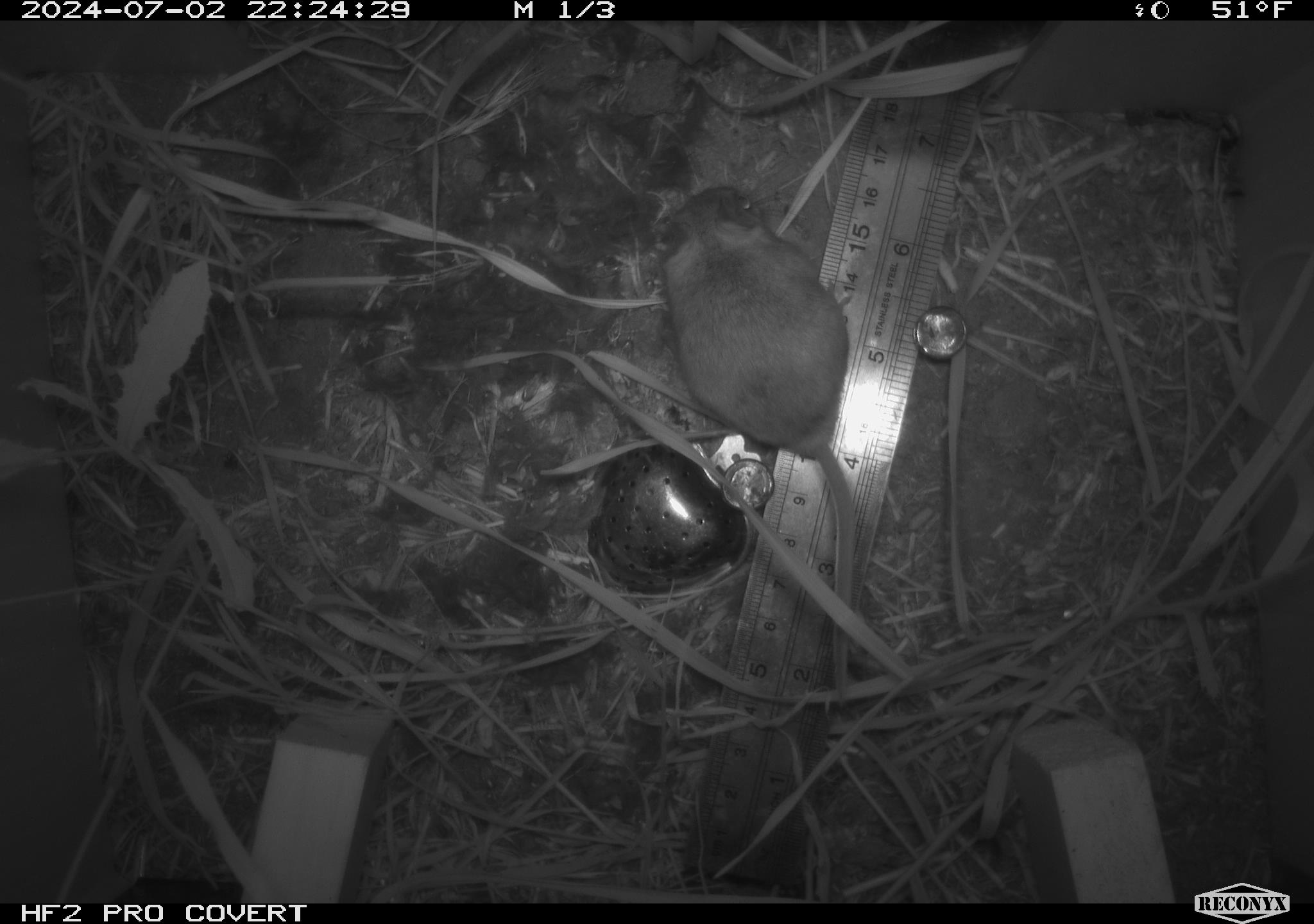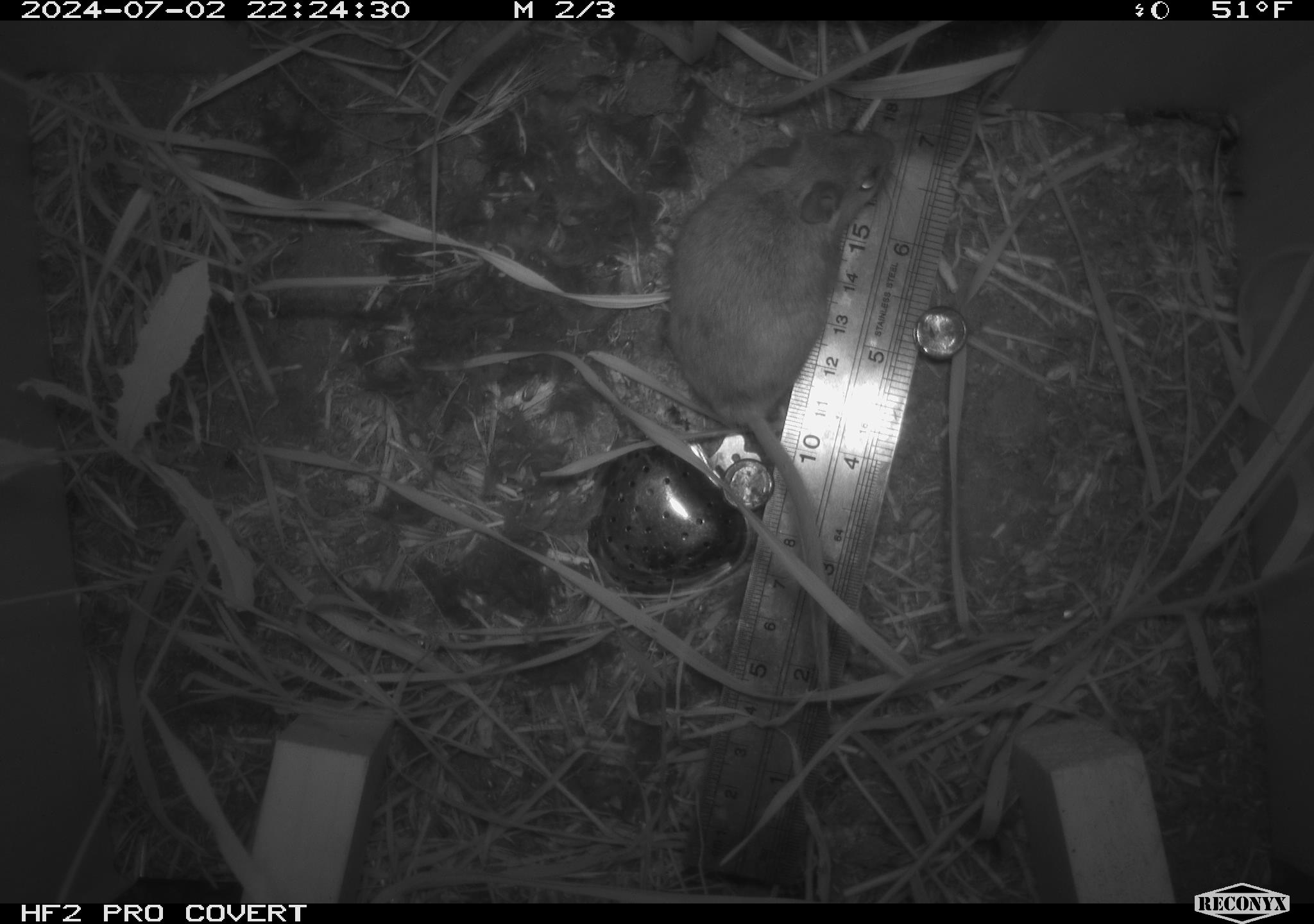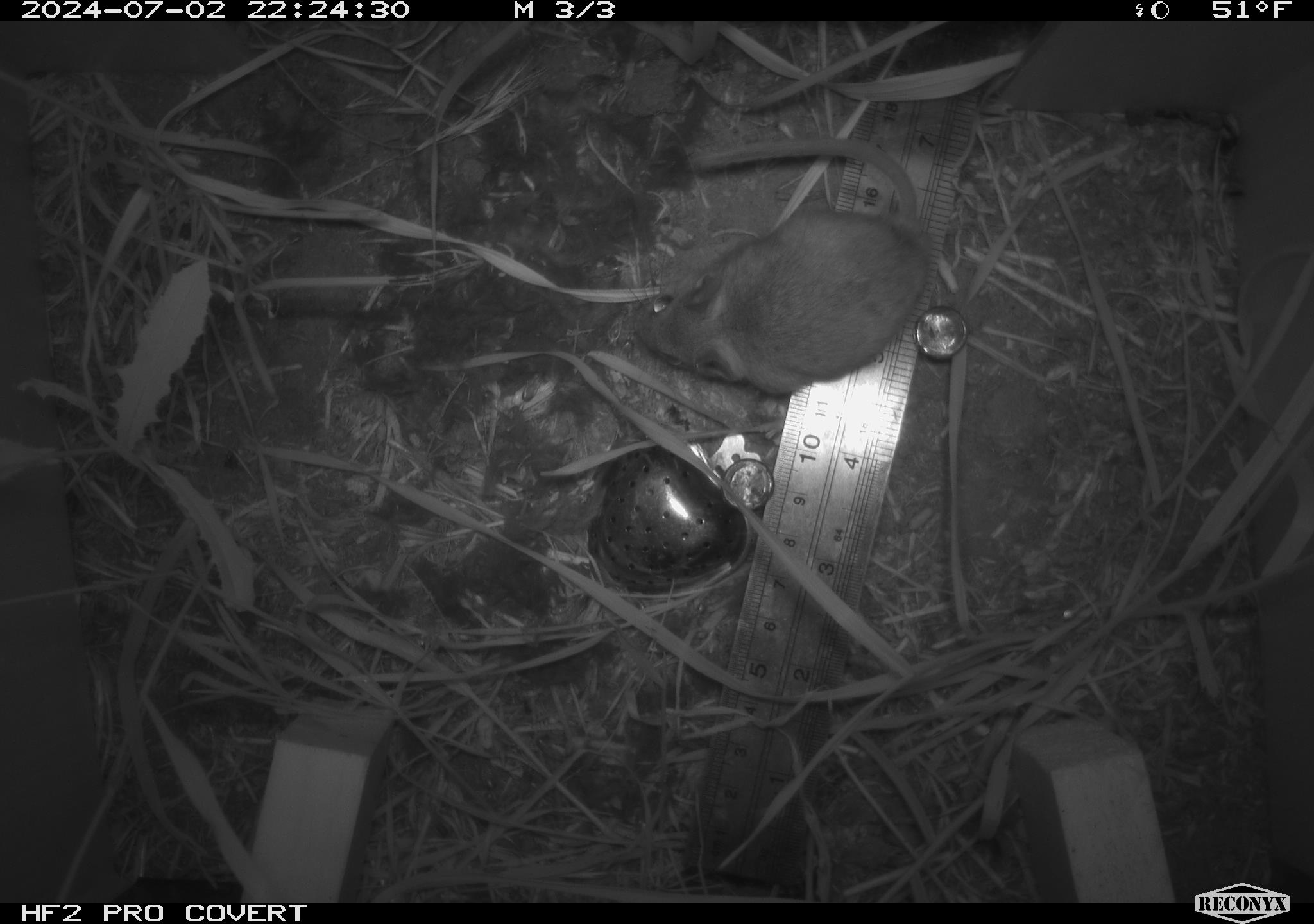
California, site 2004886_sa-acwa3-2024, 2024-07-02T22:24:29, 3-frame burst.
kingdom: Animalia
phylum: Chordata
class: Mammalia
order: Rodentia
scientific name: Rodentia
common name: mouse species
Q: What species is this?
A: Mouse species (Rodentia).